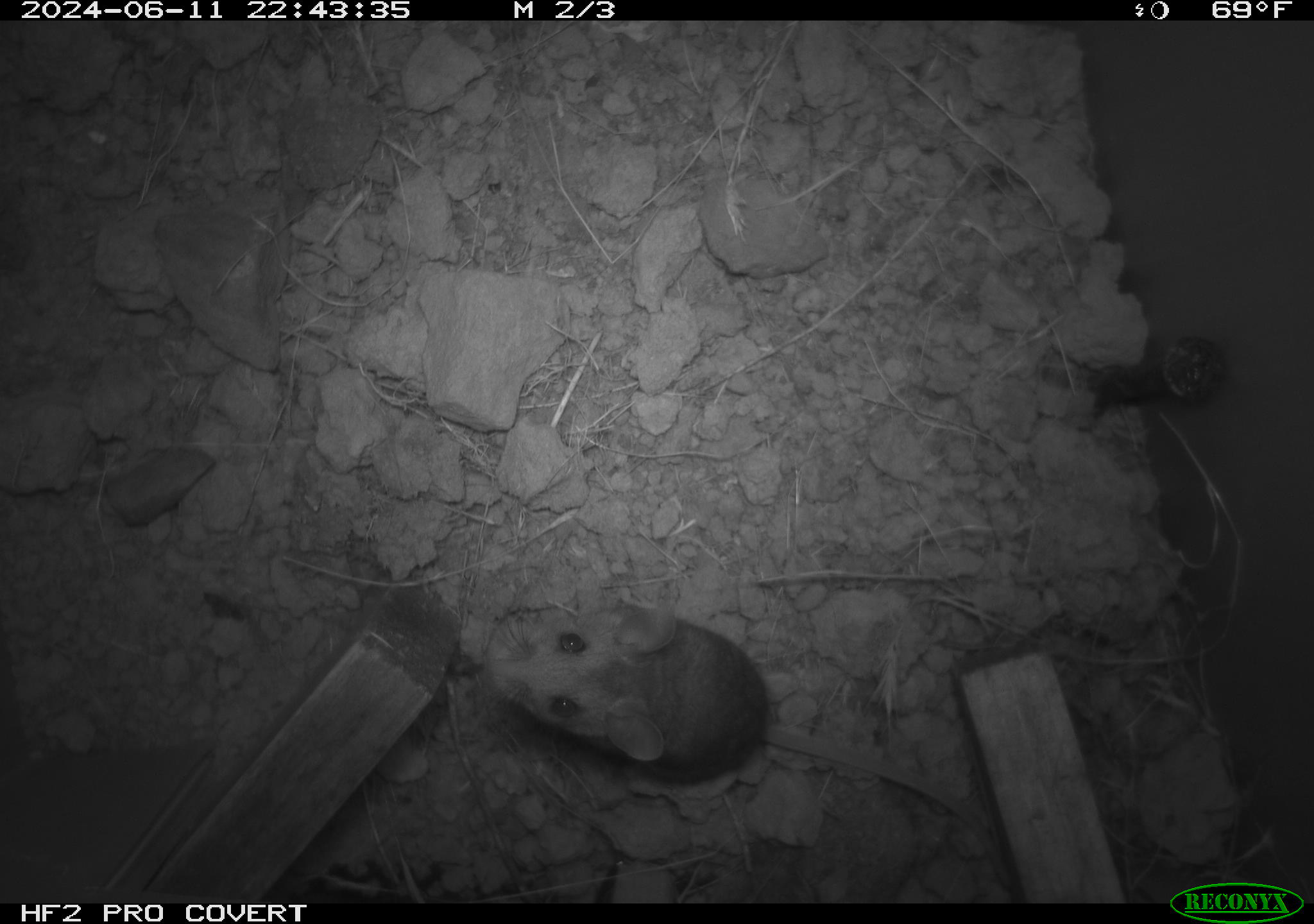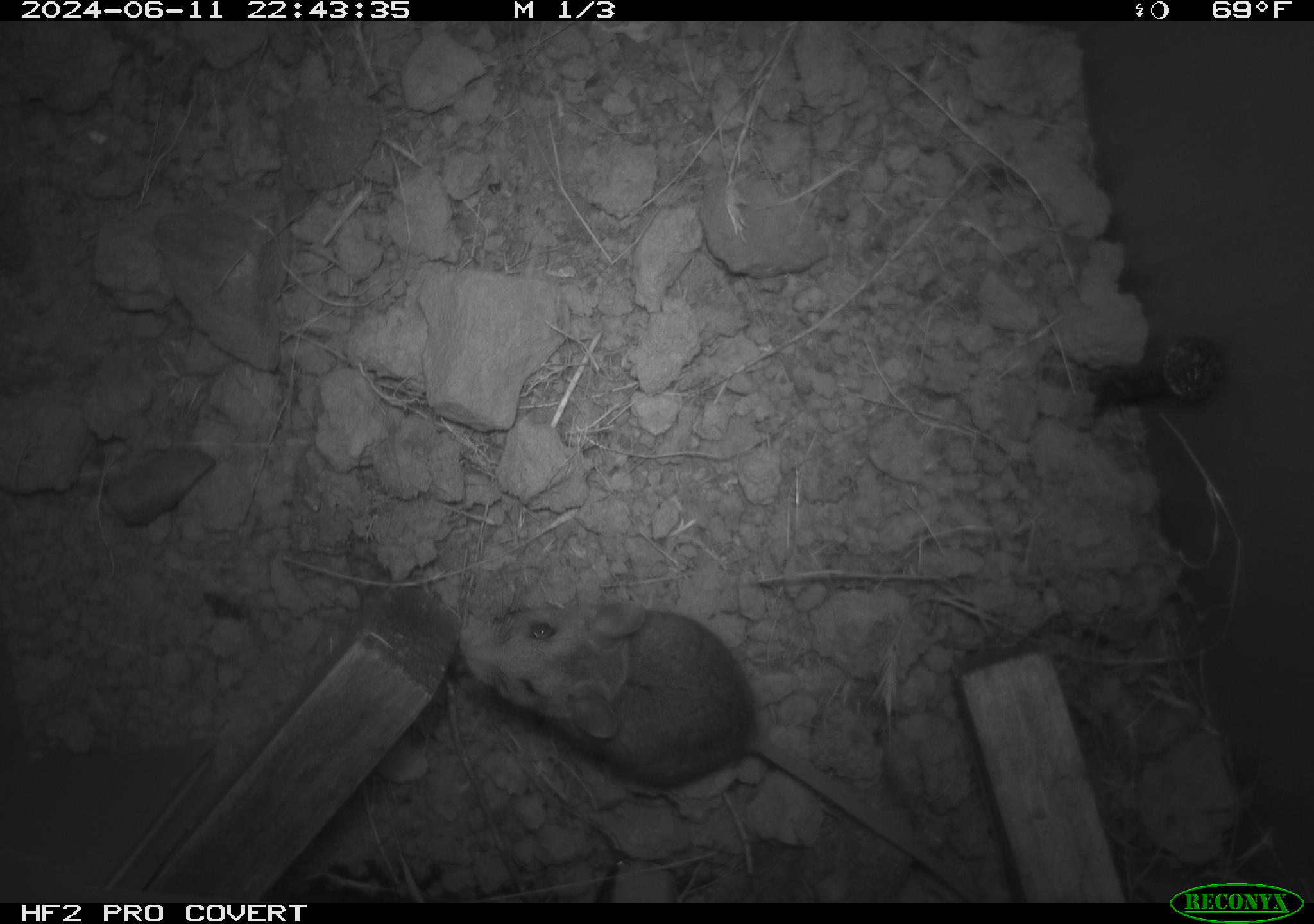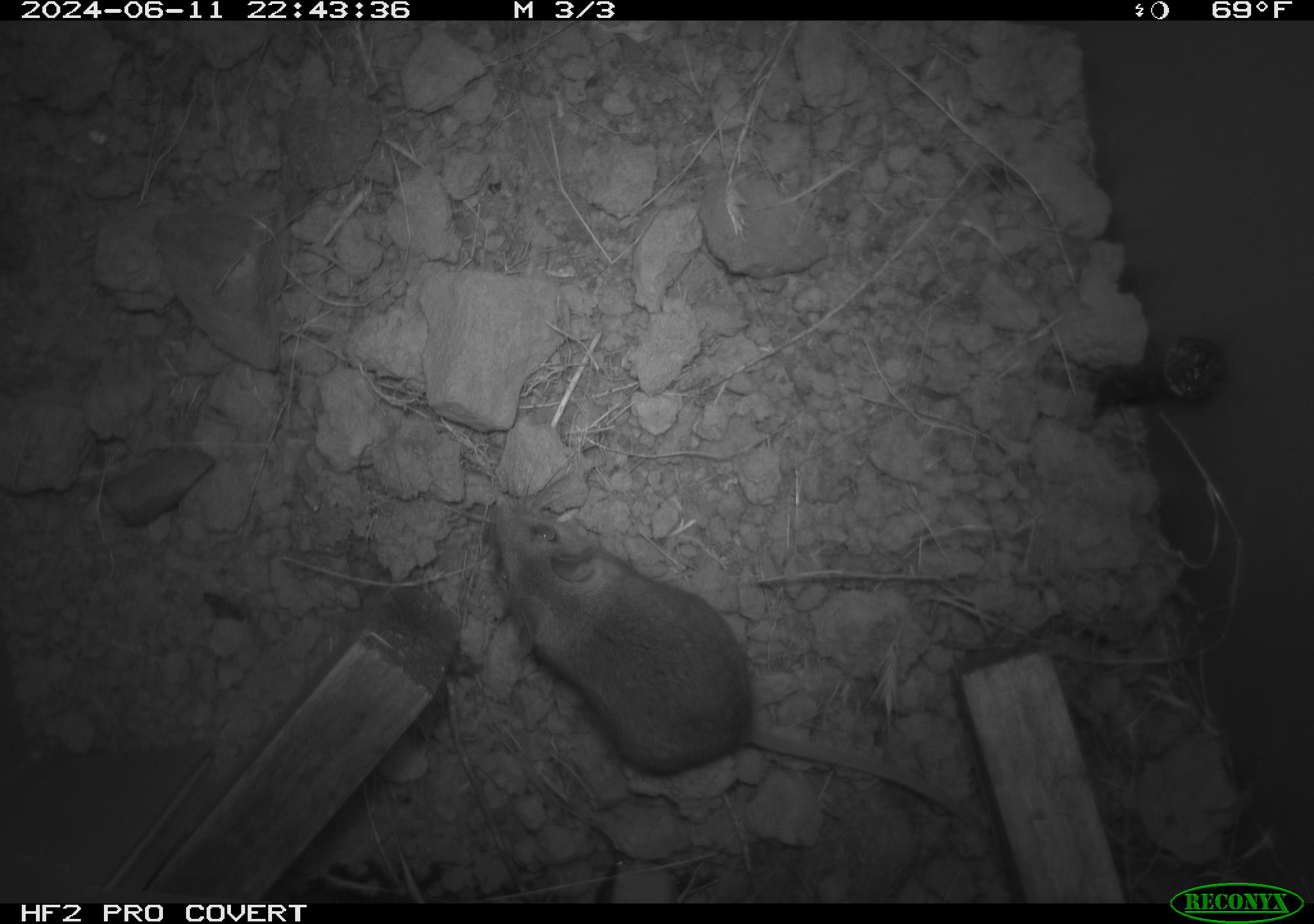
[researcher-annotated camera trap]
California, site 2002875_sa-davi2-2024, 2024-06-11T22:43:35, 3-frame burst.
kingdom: Animalia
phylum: Chordata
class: Mammalia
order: Rodentia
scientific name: Rodentia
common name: mouse species